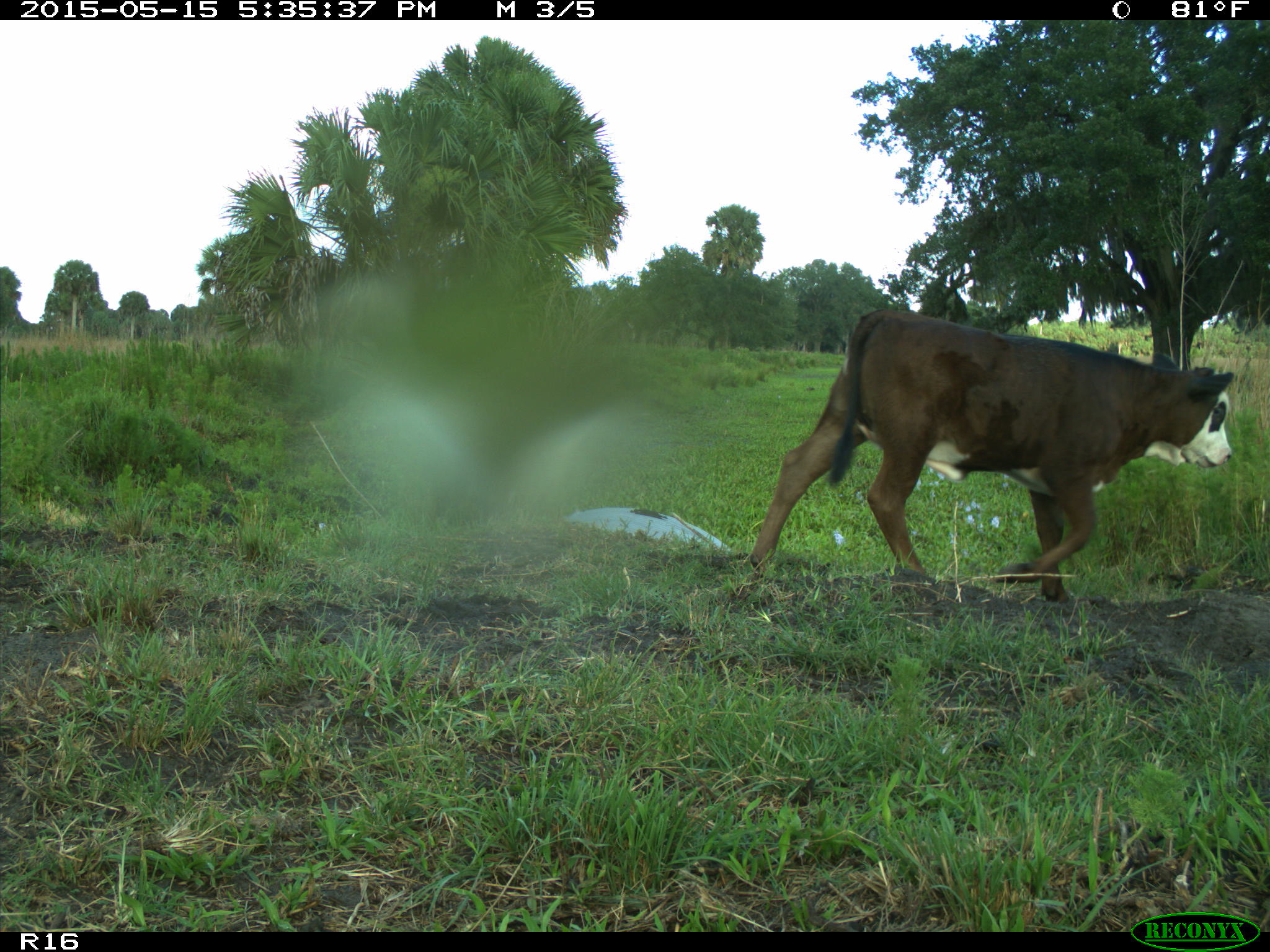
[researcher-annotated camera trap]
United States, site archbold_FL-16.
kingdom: Animalia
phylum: Chordata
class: Mammalia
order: Artiodactyla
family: Bovidae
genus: Bos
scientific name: Bos taurus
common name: domestic cow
Bos taurus (domestic cow).